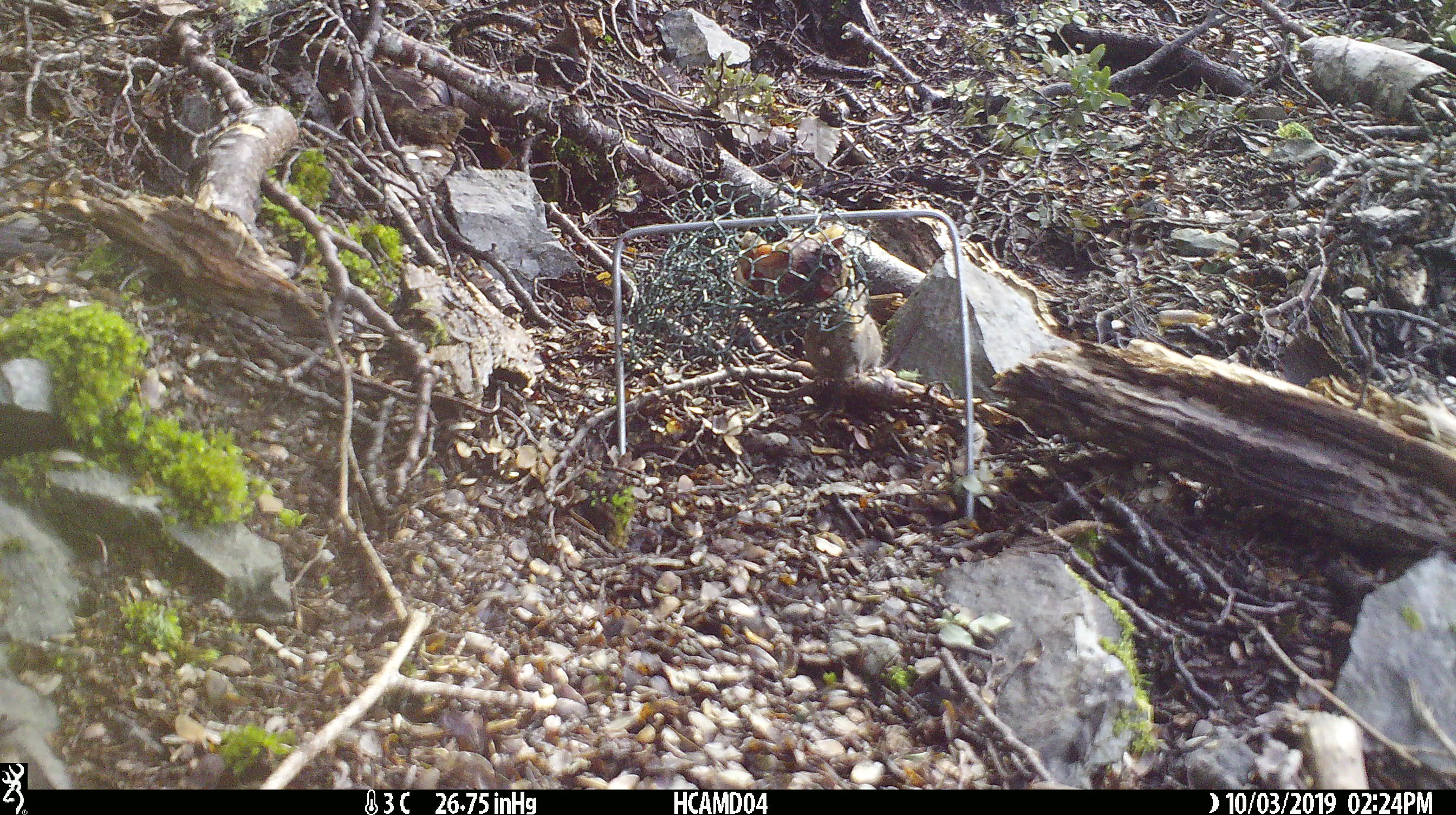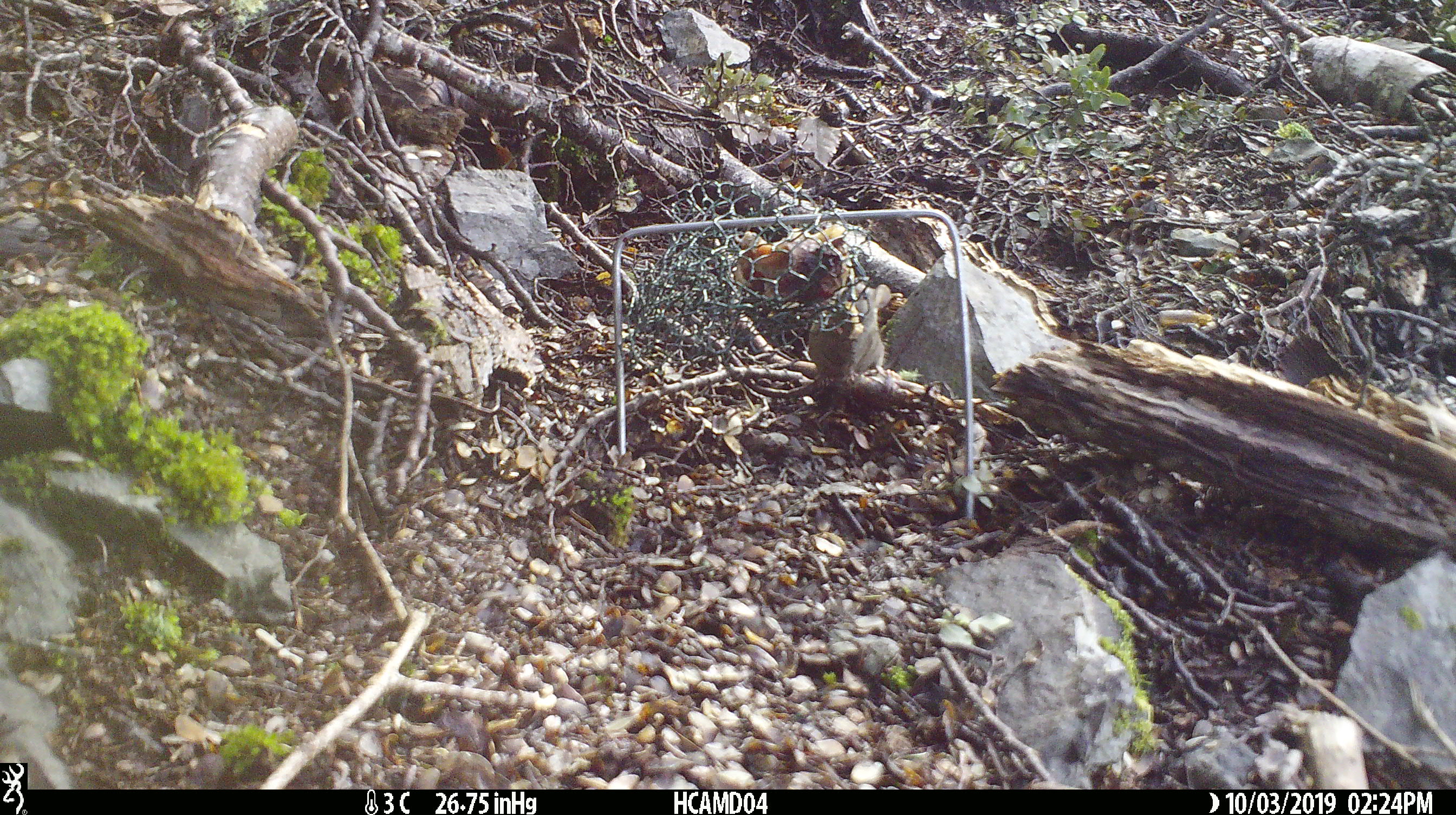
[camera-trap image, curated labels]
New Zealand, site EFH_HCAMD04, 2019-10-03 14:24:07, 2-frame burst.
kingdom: Animalia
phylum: Chordata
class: Mammalia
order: Rodentia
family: Muridae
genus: Mus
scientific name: Mus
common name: mouse